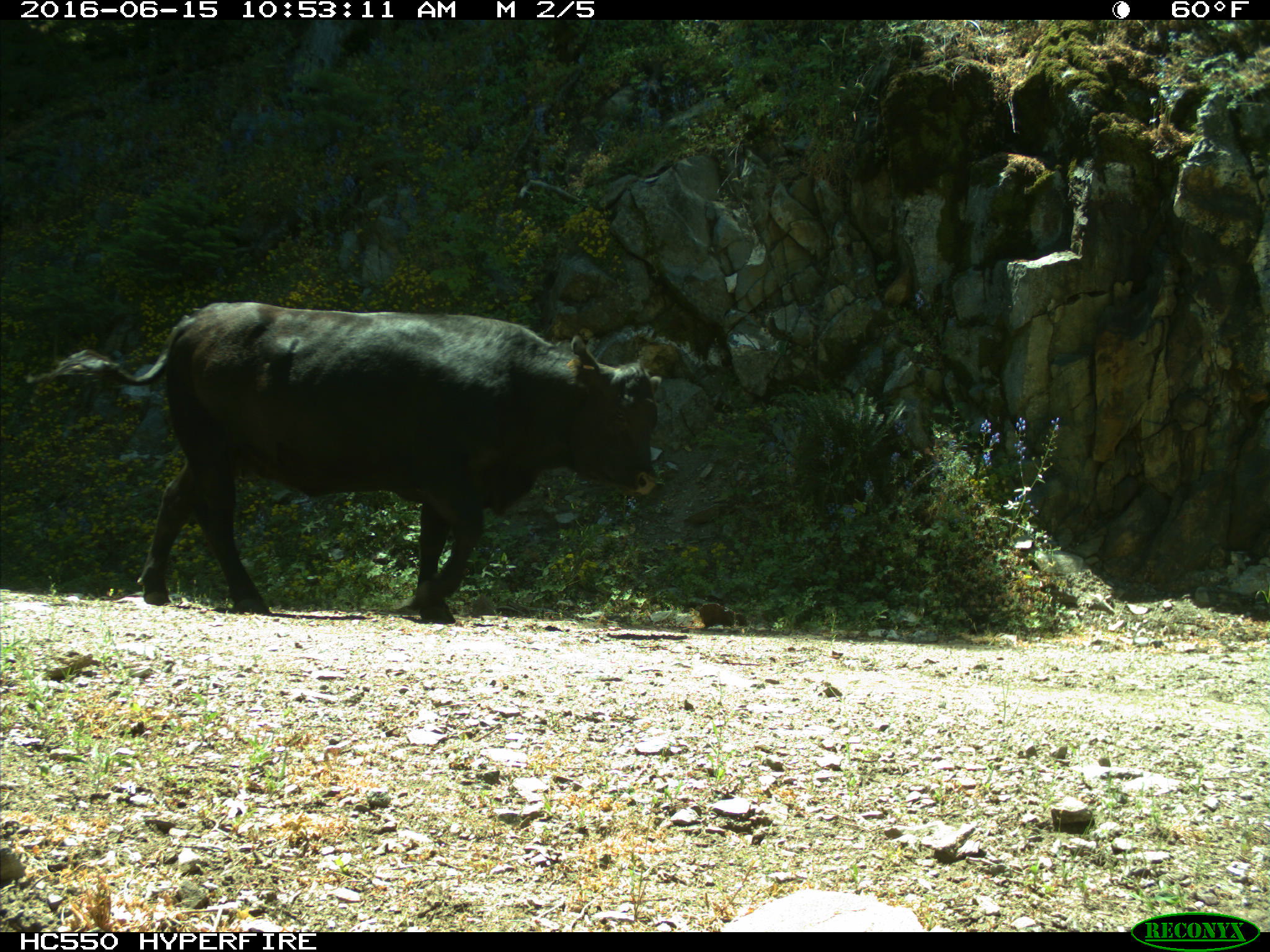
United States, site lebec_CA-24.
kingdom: Animalia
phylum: Chordata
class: Mammalia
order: Artiodactyla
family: Bovidae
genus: Bos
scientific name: Bos taurus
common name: domestic cow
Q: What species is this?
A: Bos taurus (domestic cow).